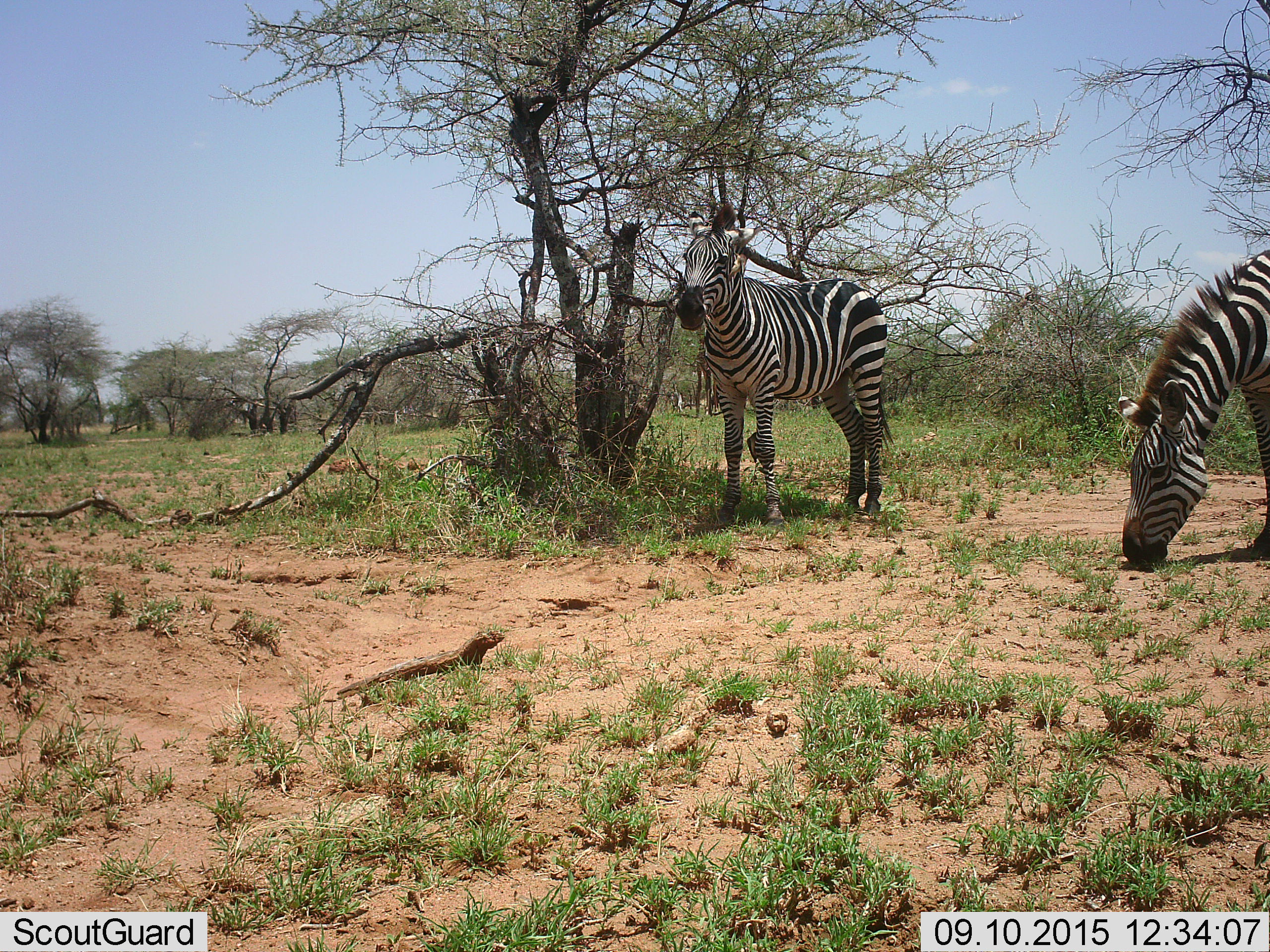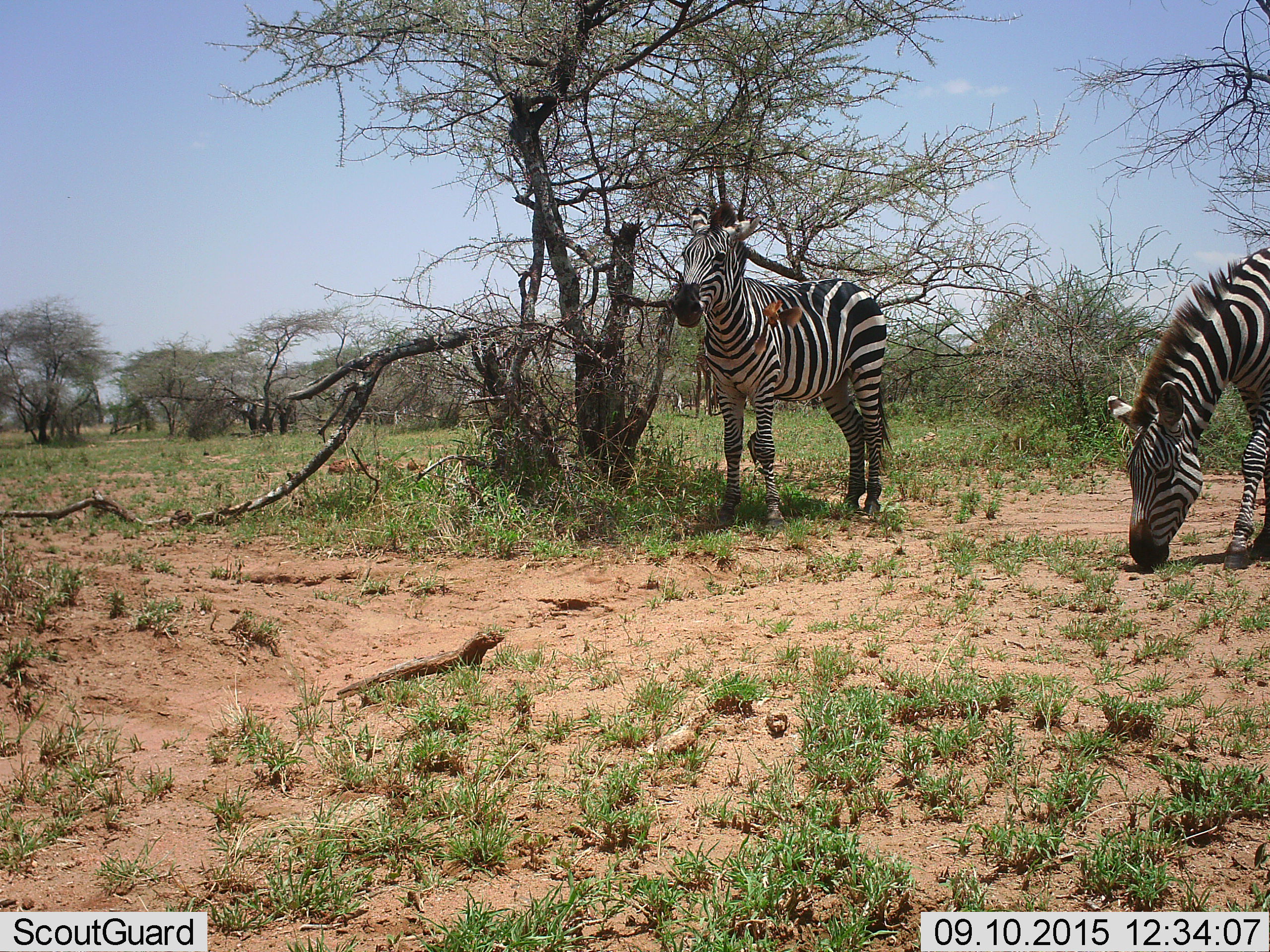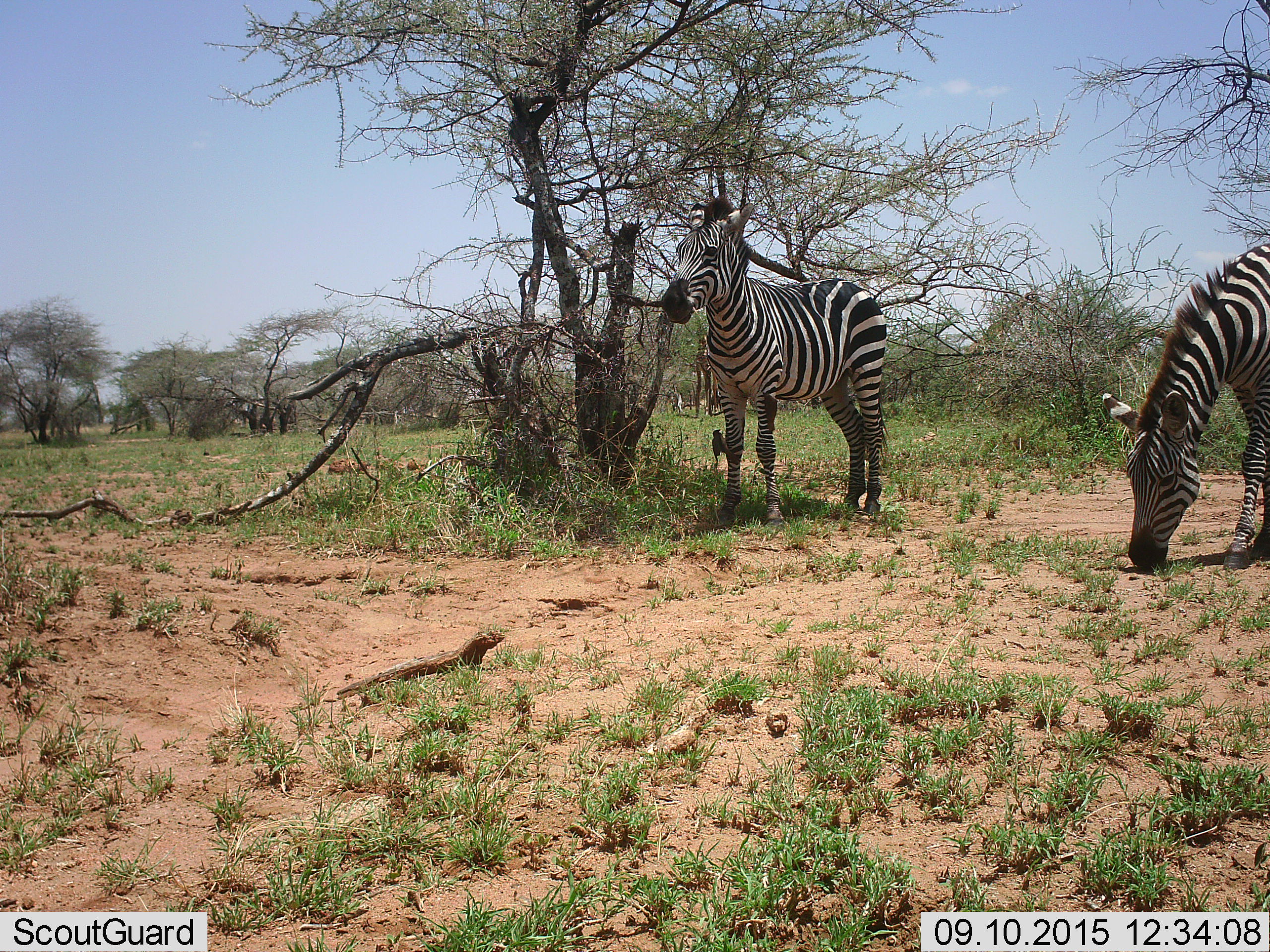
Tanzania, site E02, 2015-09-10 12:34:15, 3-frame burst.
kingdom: Animalia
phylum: Chordata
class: Mammalia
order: Perissodactyla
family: Equidae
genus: Equus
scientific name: Equus quagga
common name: plains zebra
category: zebra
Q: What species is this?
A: Zebra (plains zebra) (Equus quagga).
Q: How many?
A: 2.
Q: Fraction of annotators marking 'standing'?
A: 89%.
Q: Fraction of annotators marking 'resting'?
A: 0%.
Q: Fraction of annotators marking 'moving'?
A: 5%.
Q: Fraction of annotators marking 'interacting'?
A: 0%.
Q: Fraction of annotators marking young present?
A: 0%.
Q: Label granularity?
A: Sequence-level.